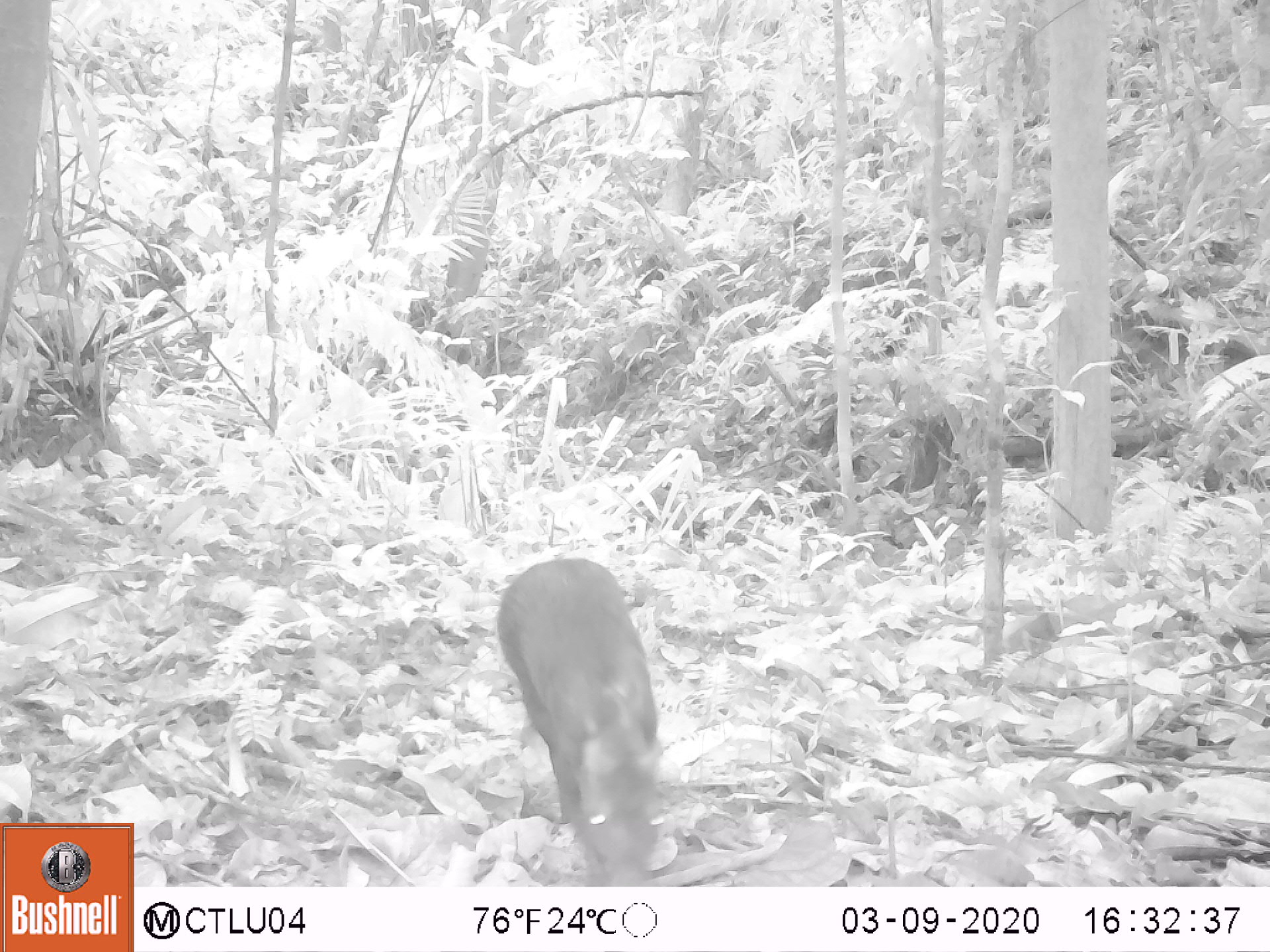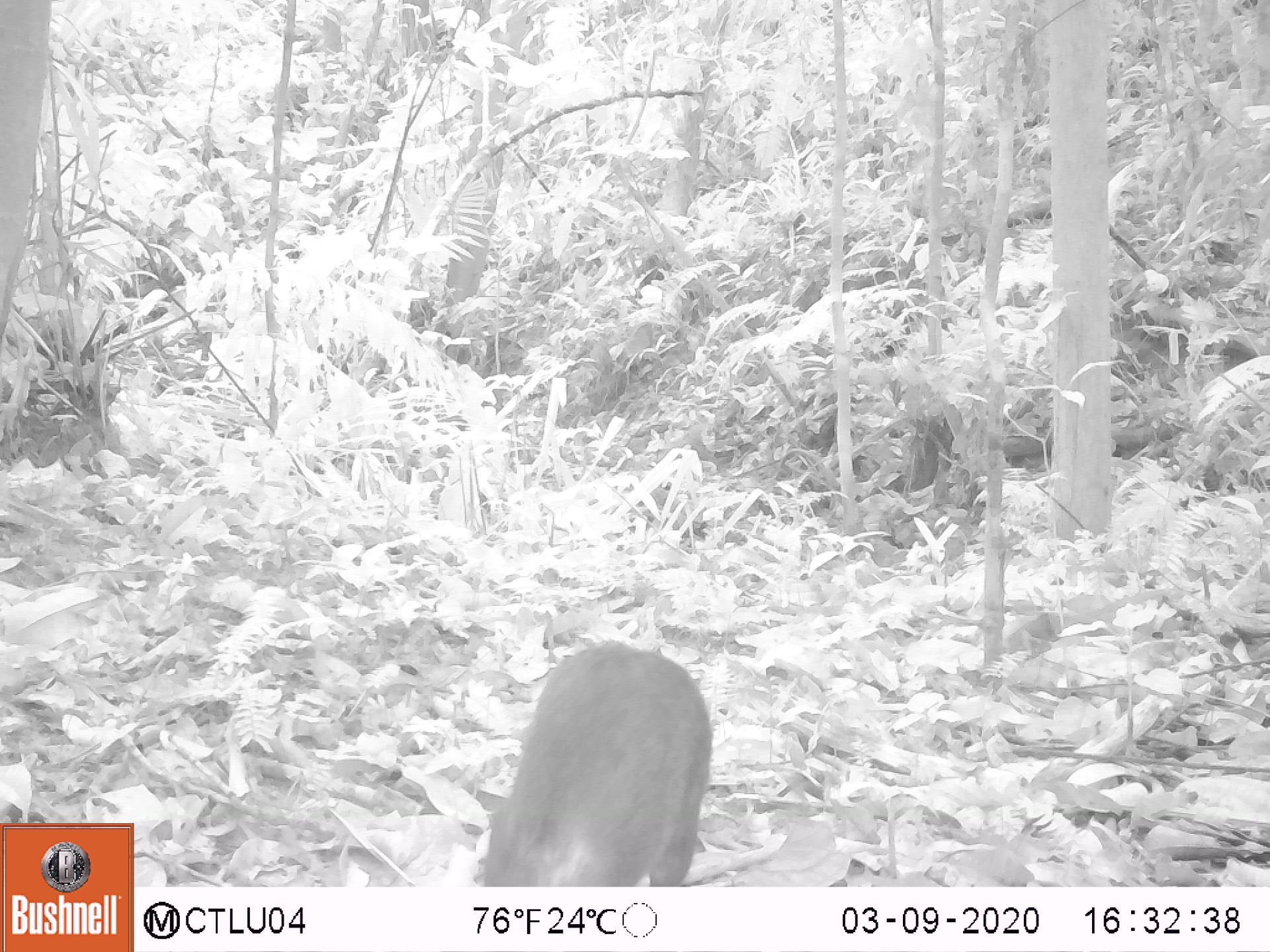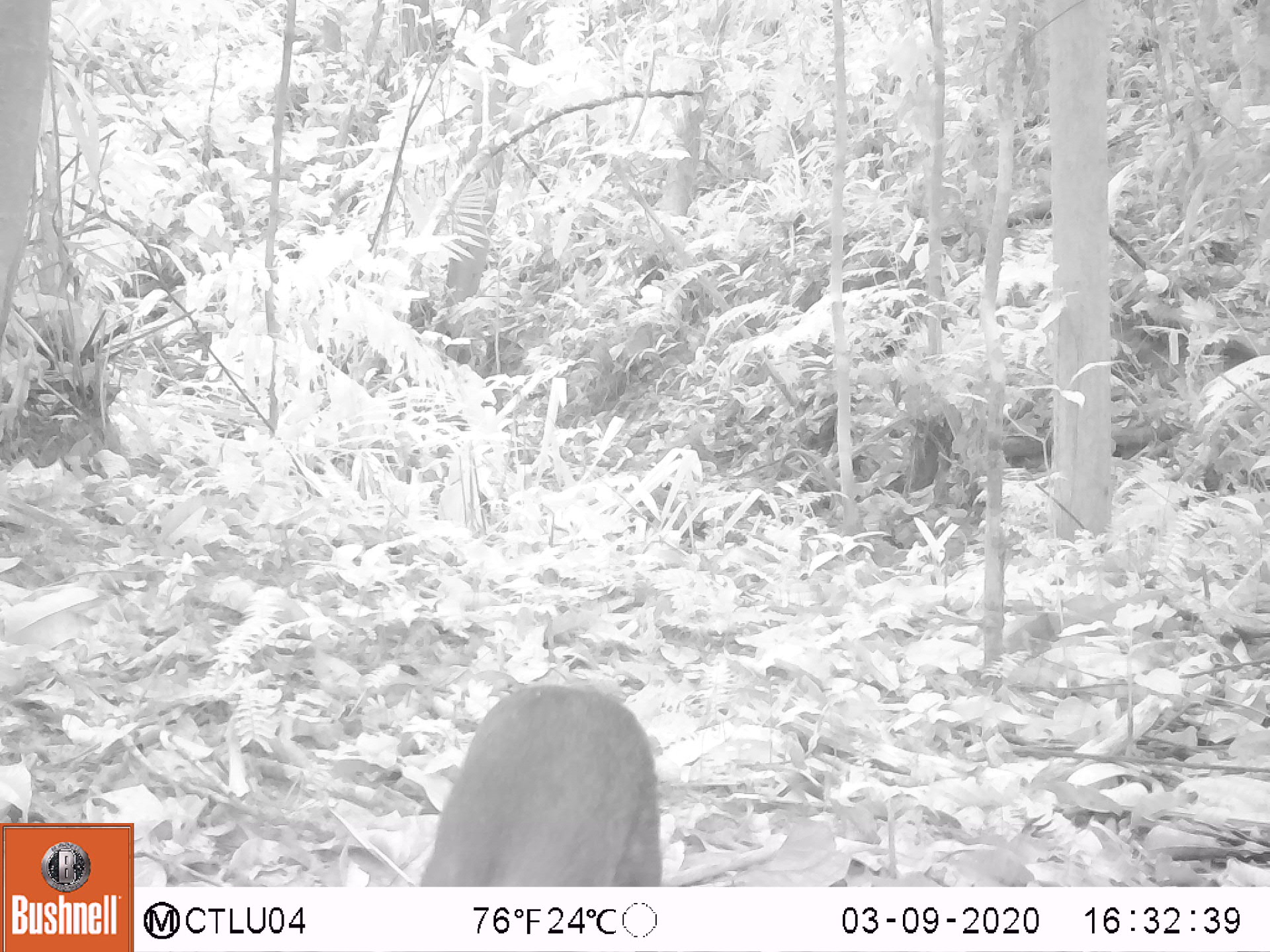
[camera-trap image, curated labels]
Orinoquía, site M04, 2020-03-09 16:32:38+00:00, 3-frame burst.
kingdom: Animalia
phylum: Chordata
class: Mammalia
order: Rodentia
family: Dasyproctidae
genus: Dasyprocta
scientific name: Dasyprocta fuliginosa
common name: black agouti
Black agouti (Dasyprocta fuliginosa).